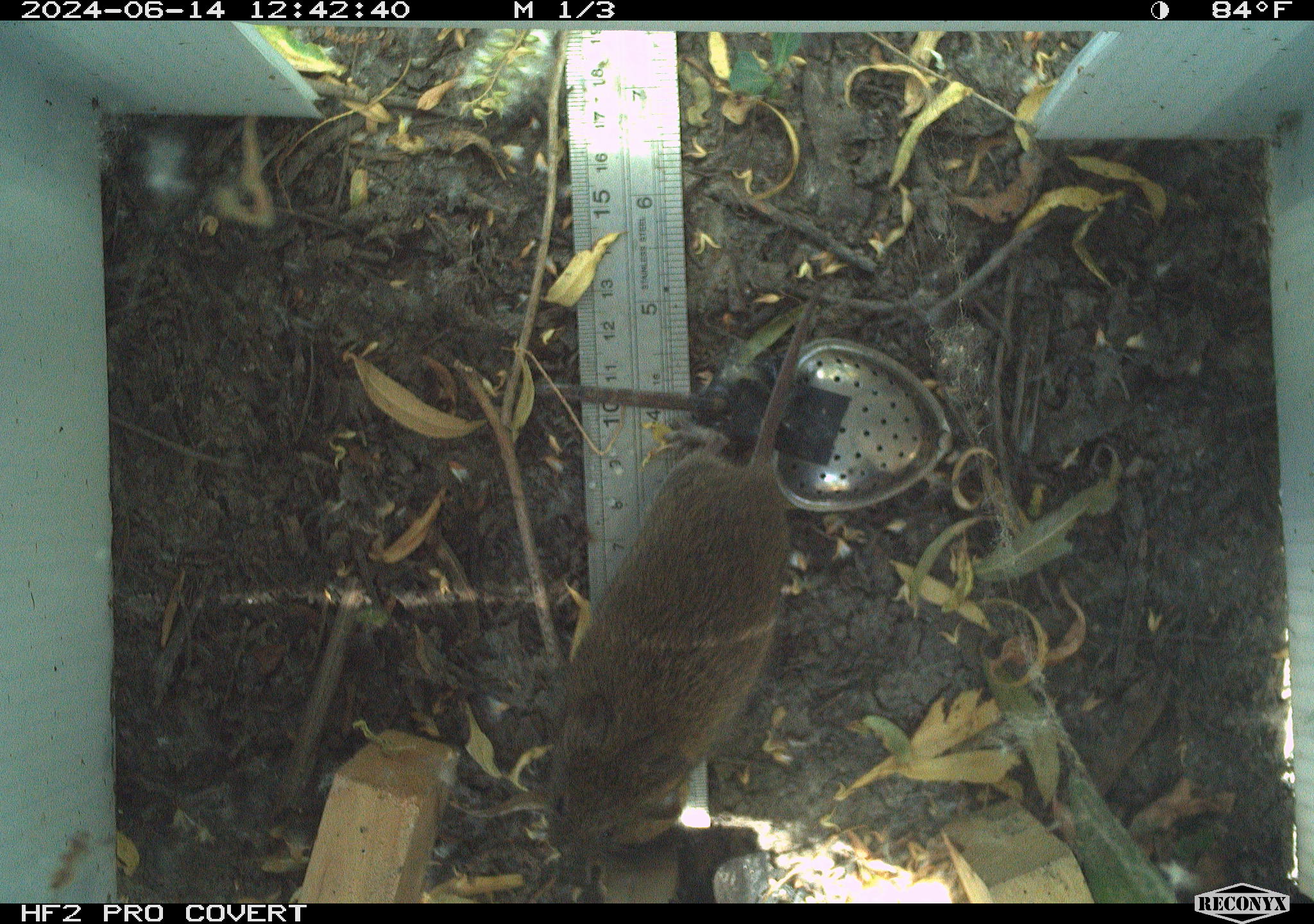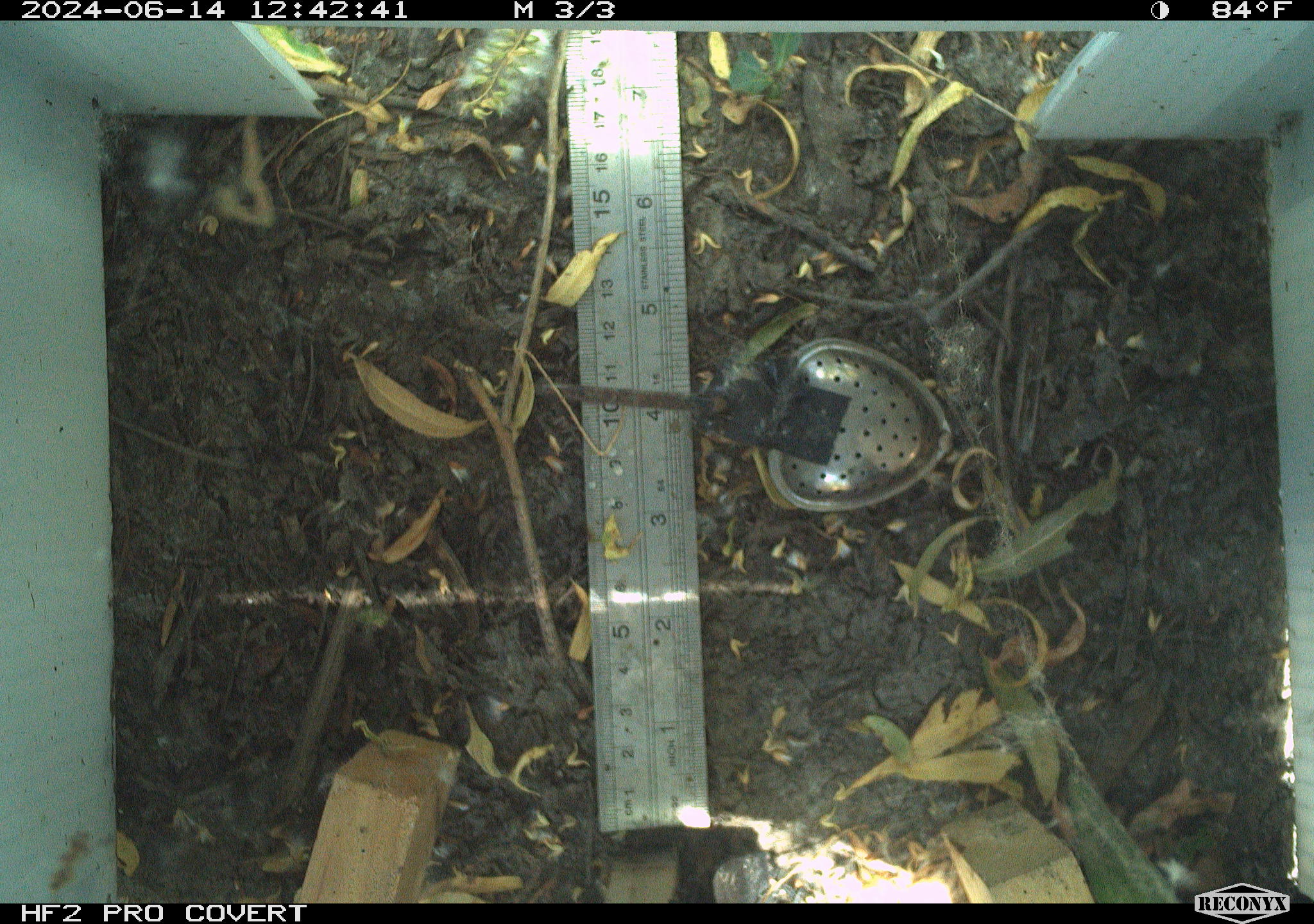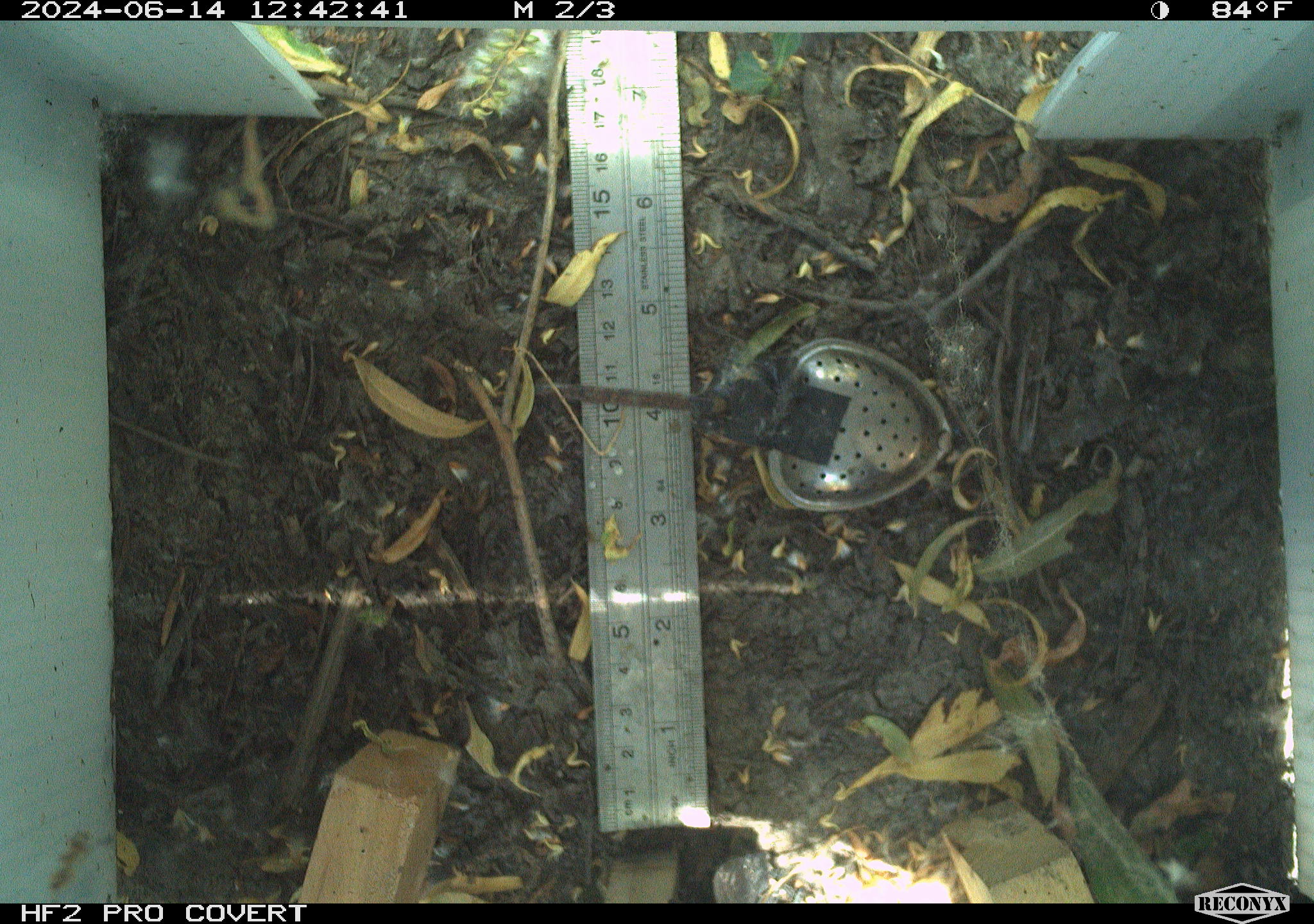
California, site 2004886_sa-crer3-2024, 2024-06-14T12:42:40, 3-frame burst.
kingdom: Animalia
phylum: Chordata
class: Mammalia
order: Rodentia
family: Cricetidae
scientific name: Arvicolinae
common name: voles, lemmings, and muskrats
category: arvicolinae subfamily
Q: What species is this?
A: Arvicolinae subfamily (voles, lemmings, and muskrats) (Arvicolinae).